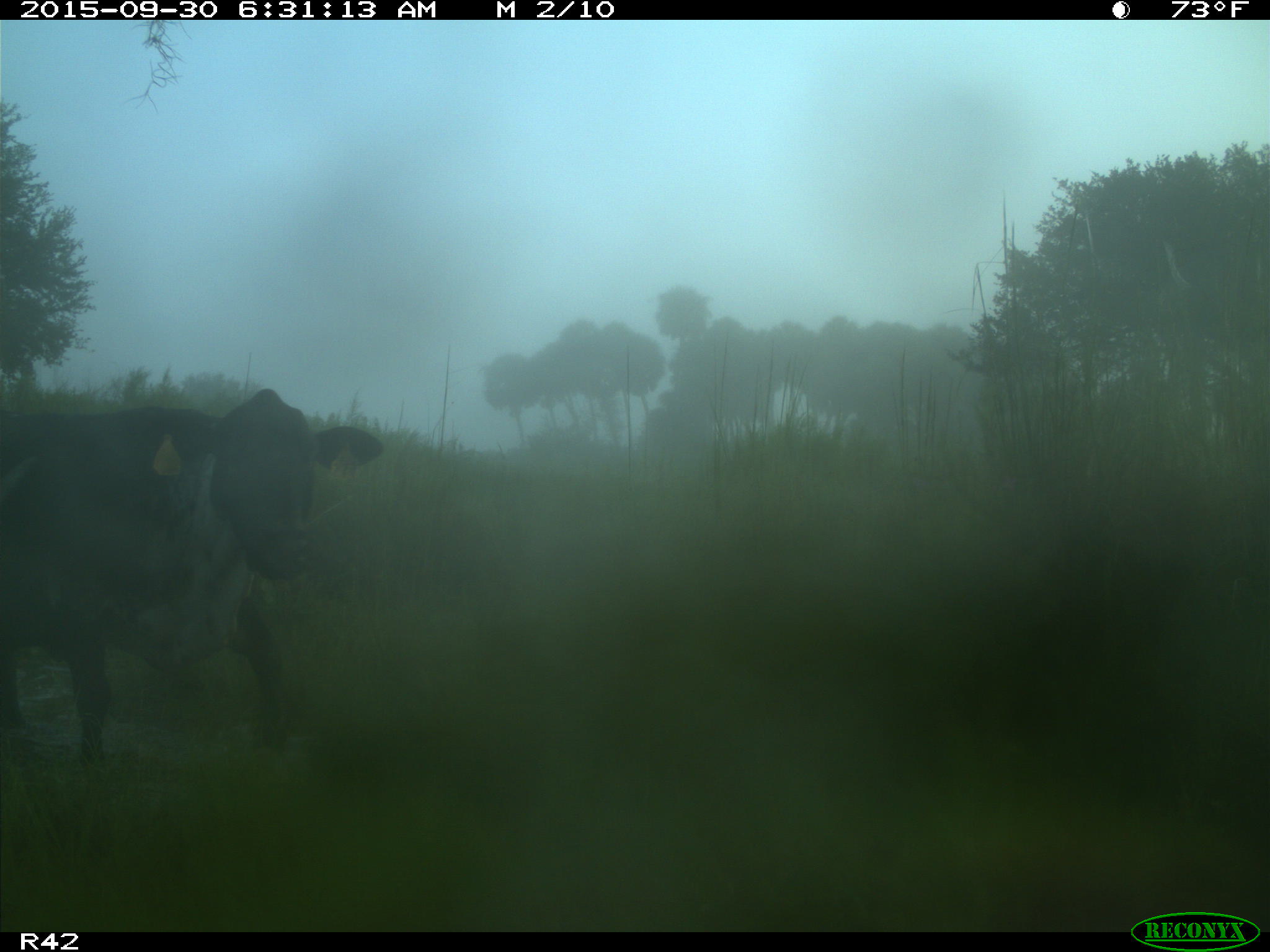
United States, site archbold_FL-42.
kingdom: Animalia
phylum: Chordata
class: Mammalia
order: Artiodactyla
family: Bovidae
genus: Bos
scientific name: Bos taurus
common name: domestic cow